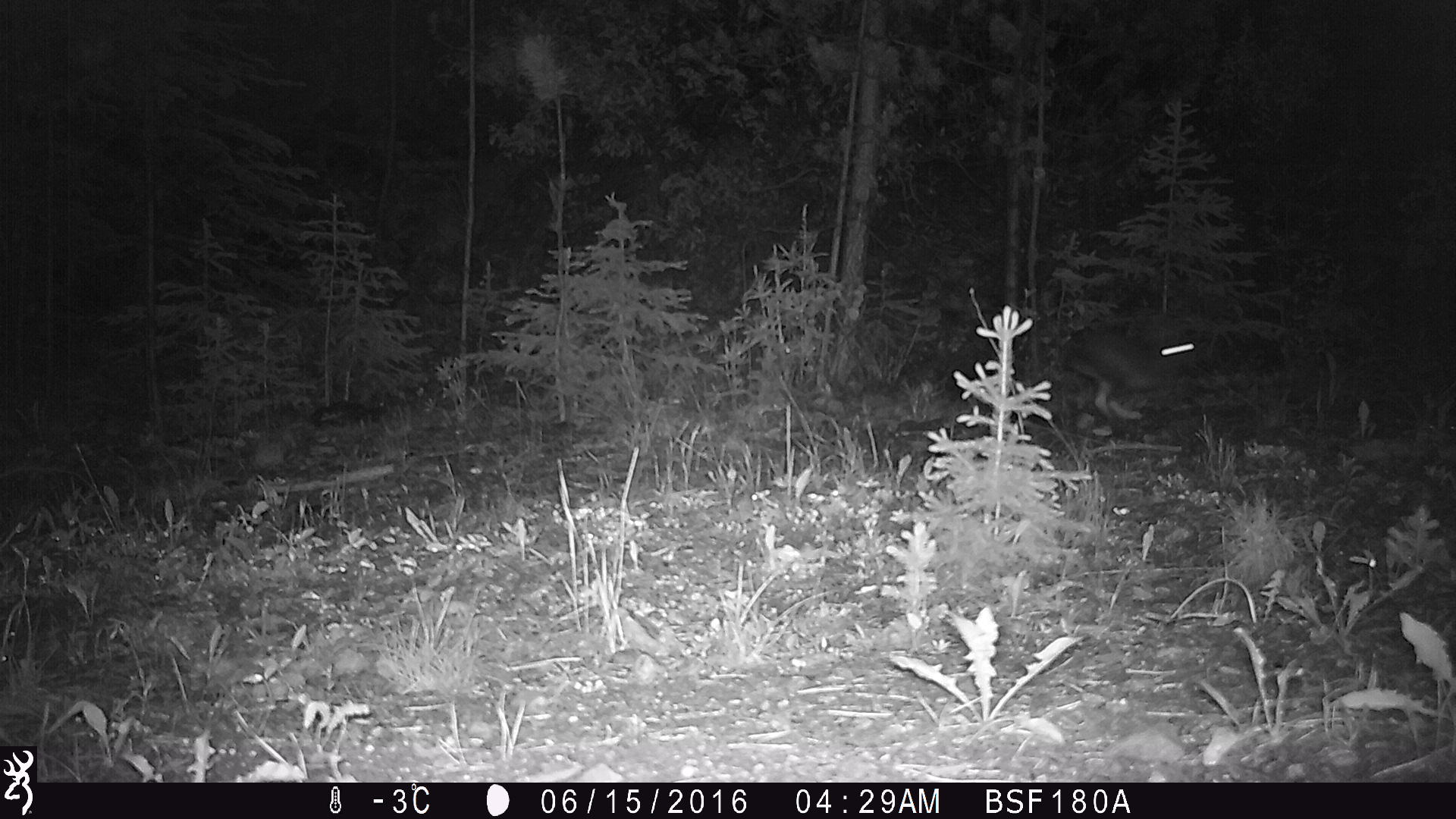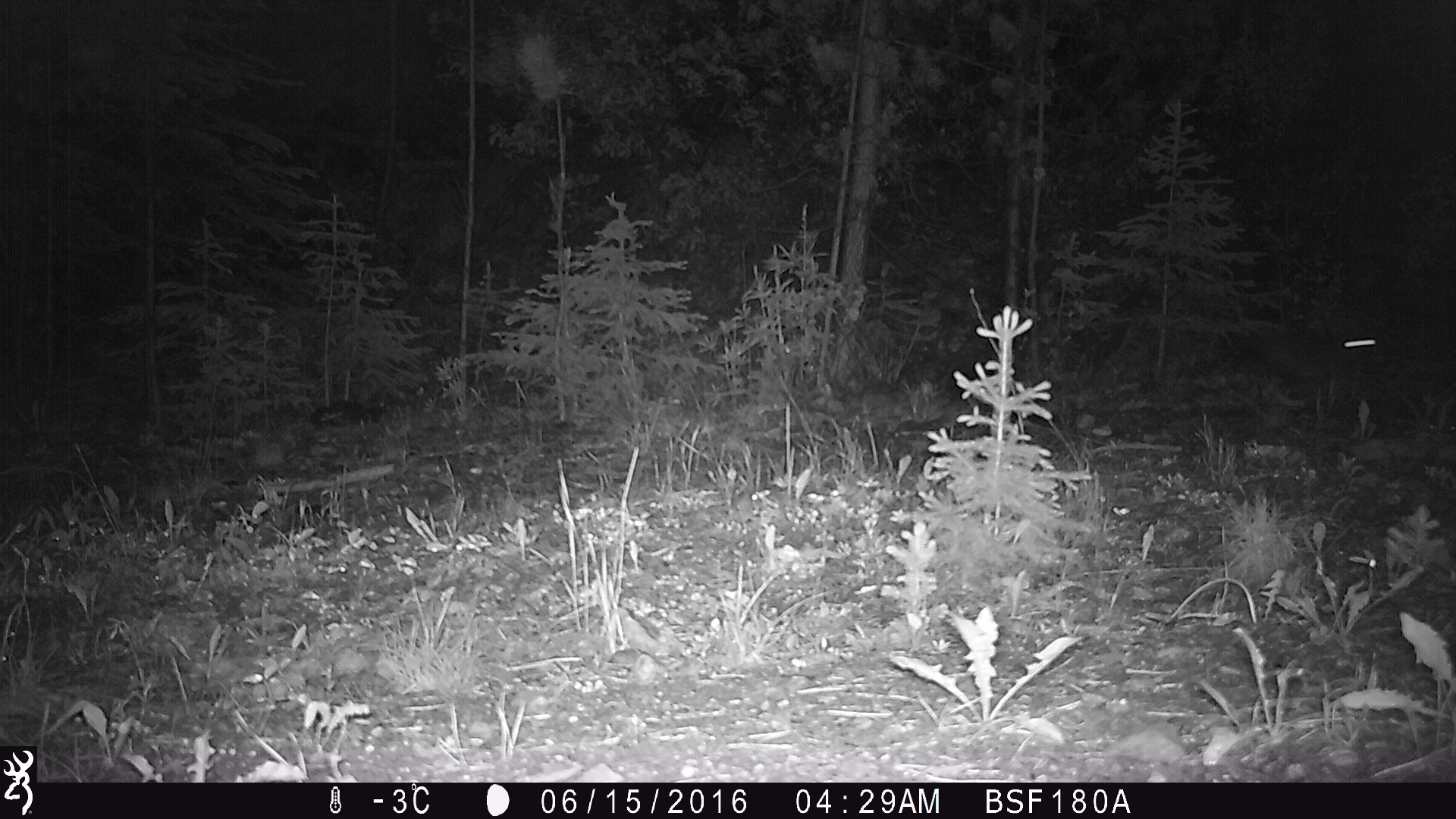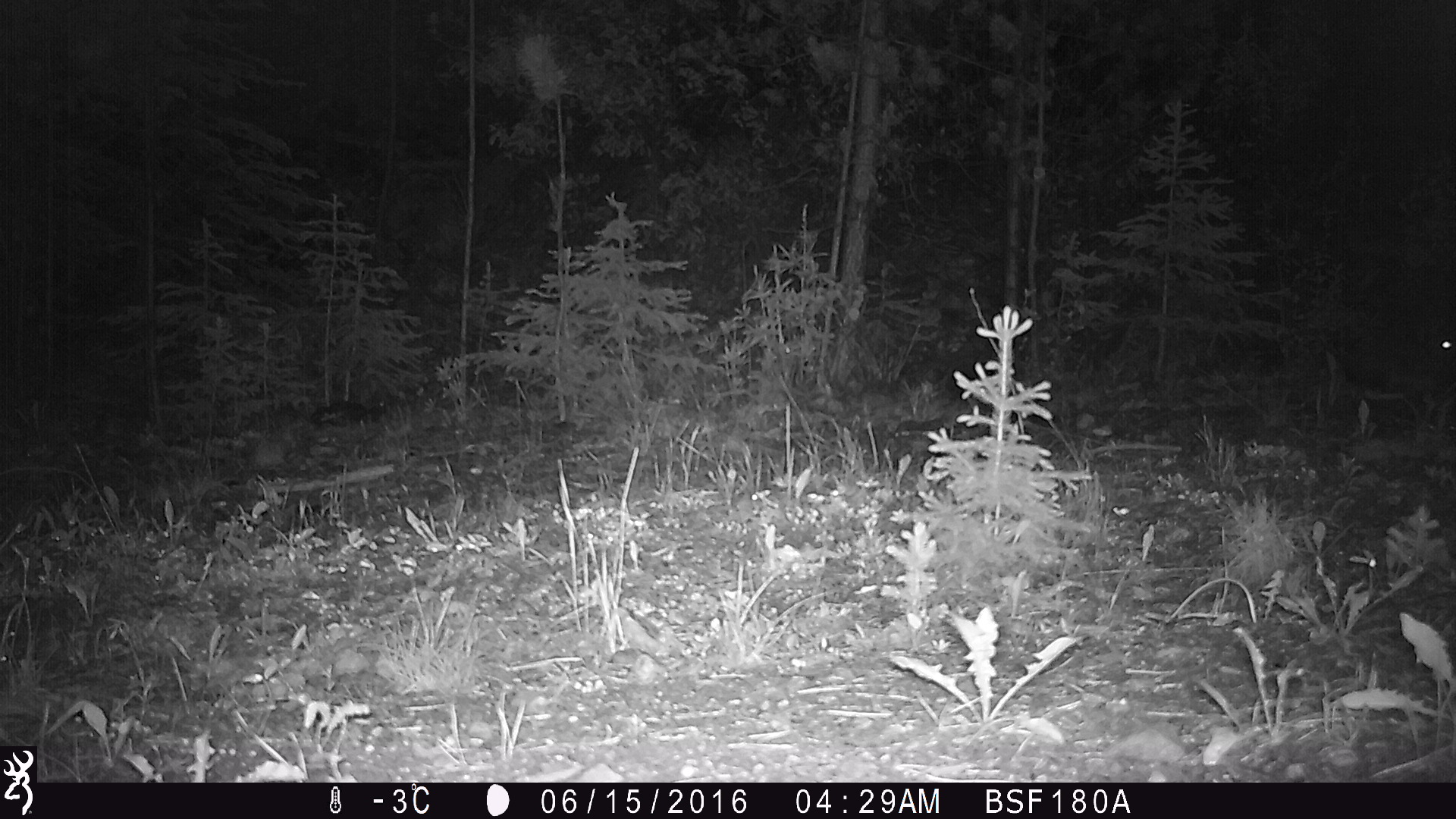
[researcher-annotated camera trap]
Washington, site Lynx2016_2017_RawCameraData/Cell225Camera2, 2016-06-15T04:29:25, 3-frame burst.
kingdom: Animalia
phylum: Chordata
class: Mammalia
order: Lagomorpha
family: Leporidae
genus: Lepus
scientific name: Lepus americanus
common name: snowshoe hare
Lepus americanus (snowshoe hare). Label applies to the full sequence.